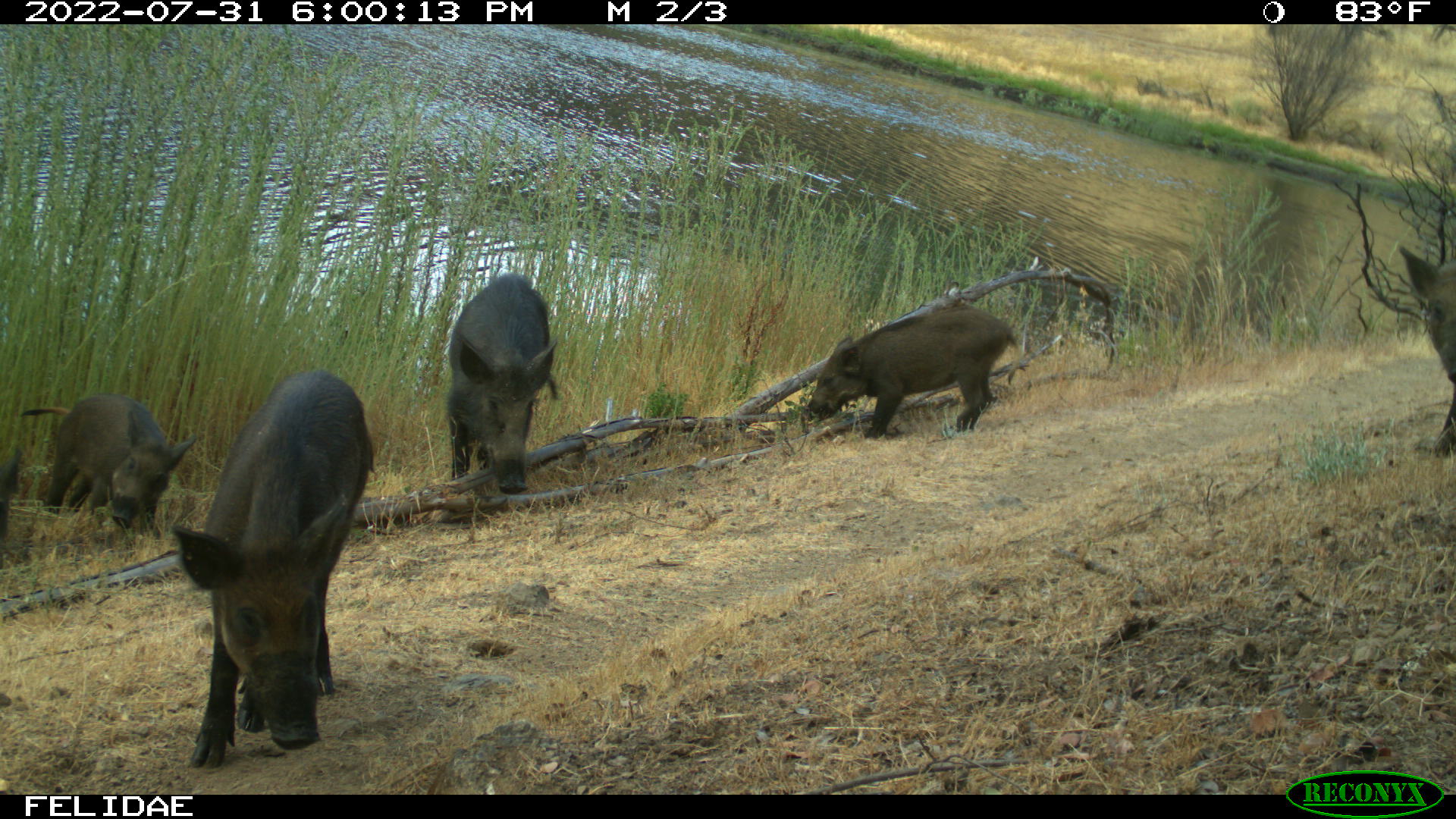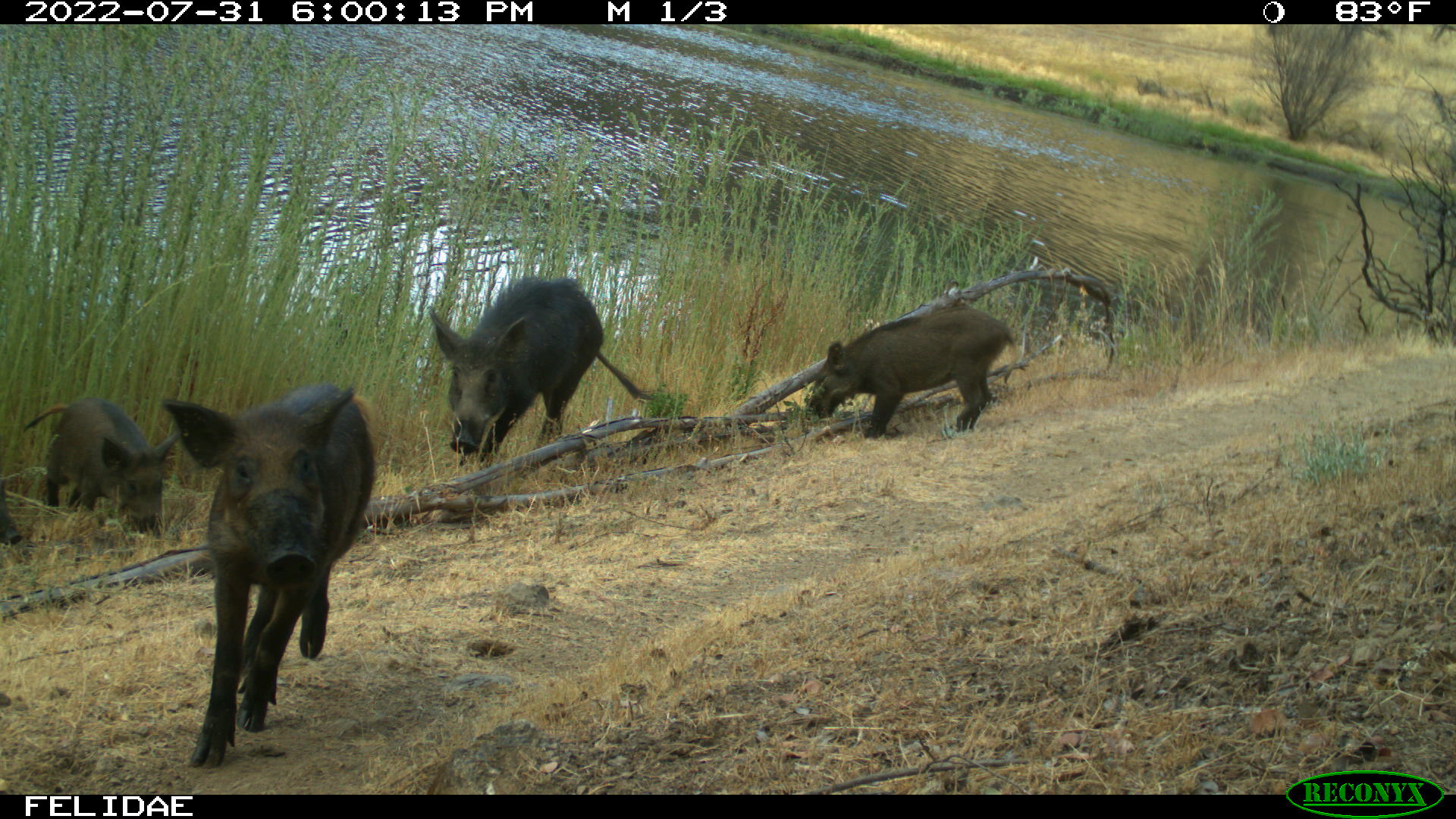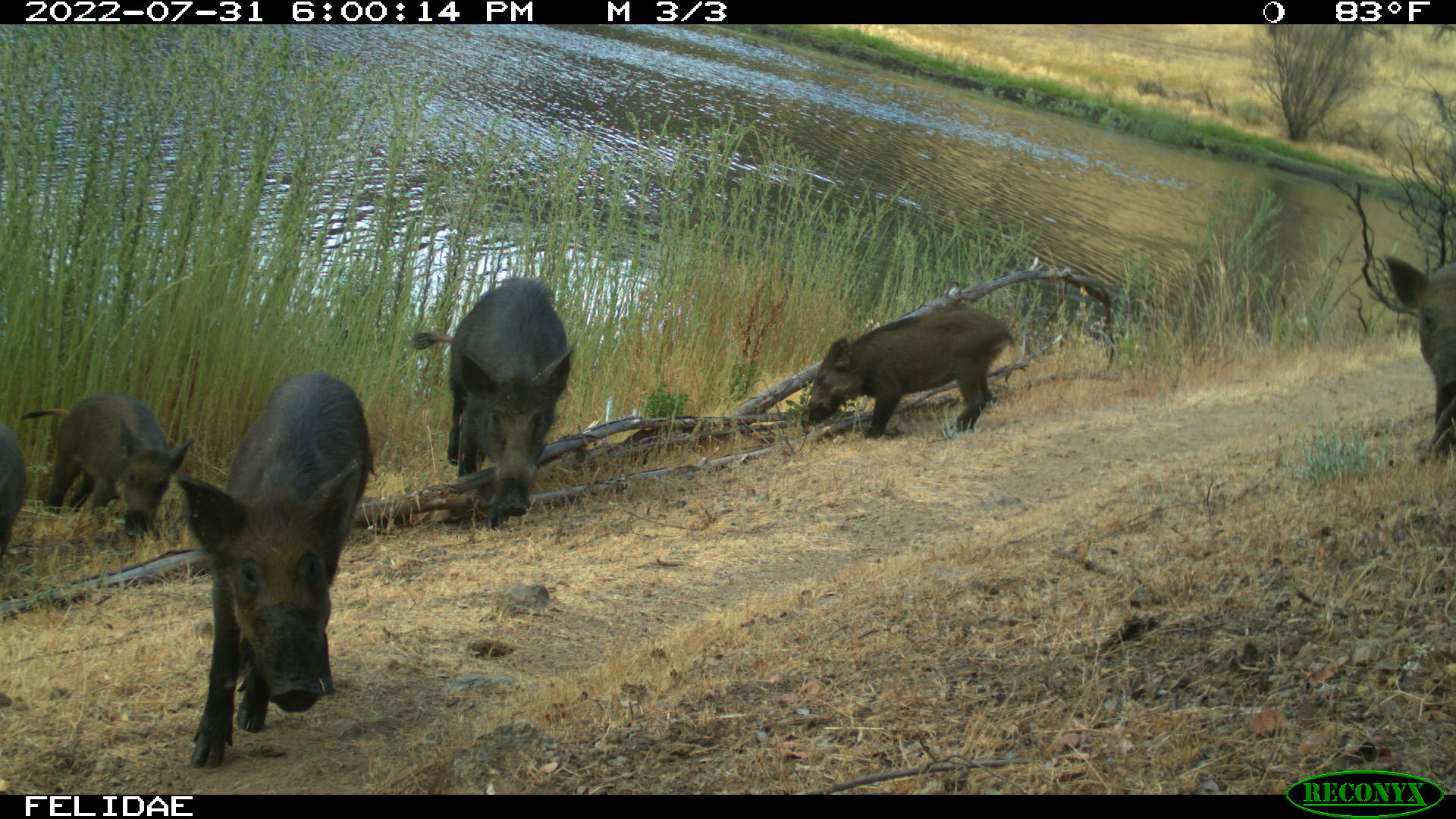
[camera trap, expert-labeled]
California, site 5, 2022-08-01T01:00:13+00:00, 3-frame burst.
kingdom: Animalia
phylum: Chordata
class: Mammalia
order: Artiodactyla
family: Suidae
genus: Sus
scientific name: Sus scrofa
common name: wild boar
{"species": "wild boar (Sus scrofa)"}